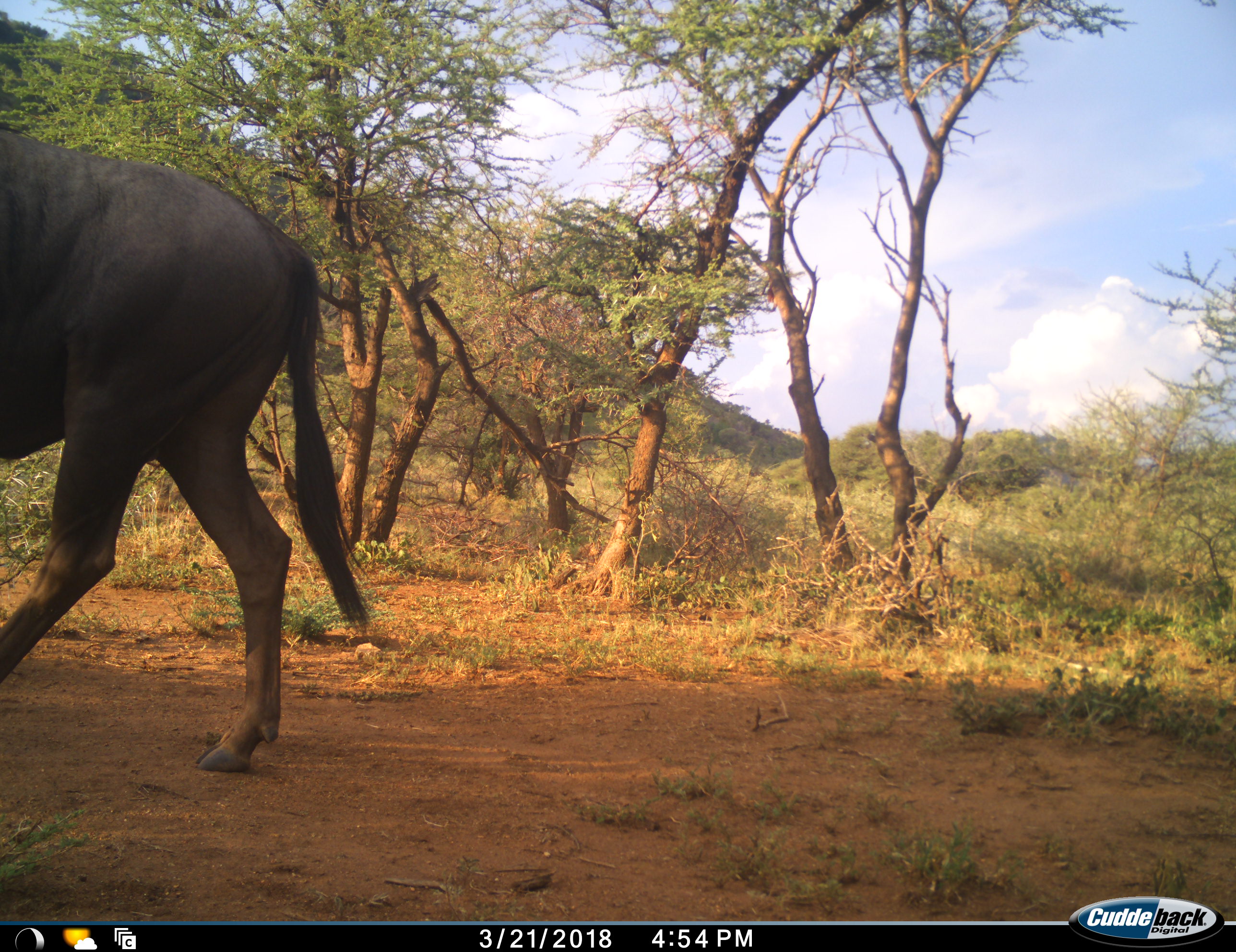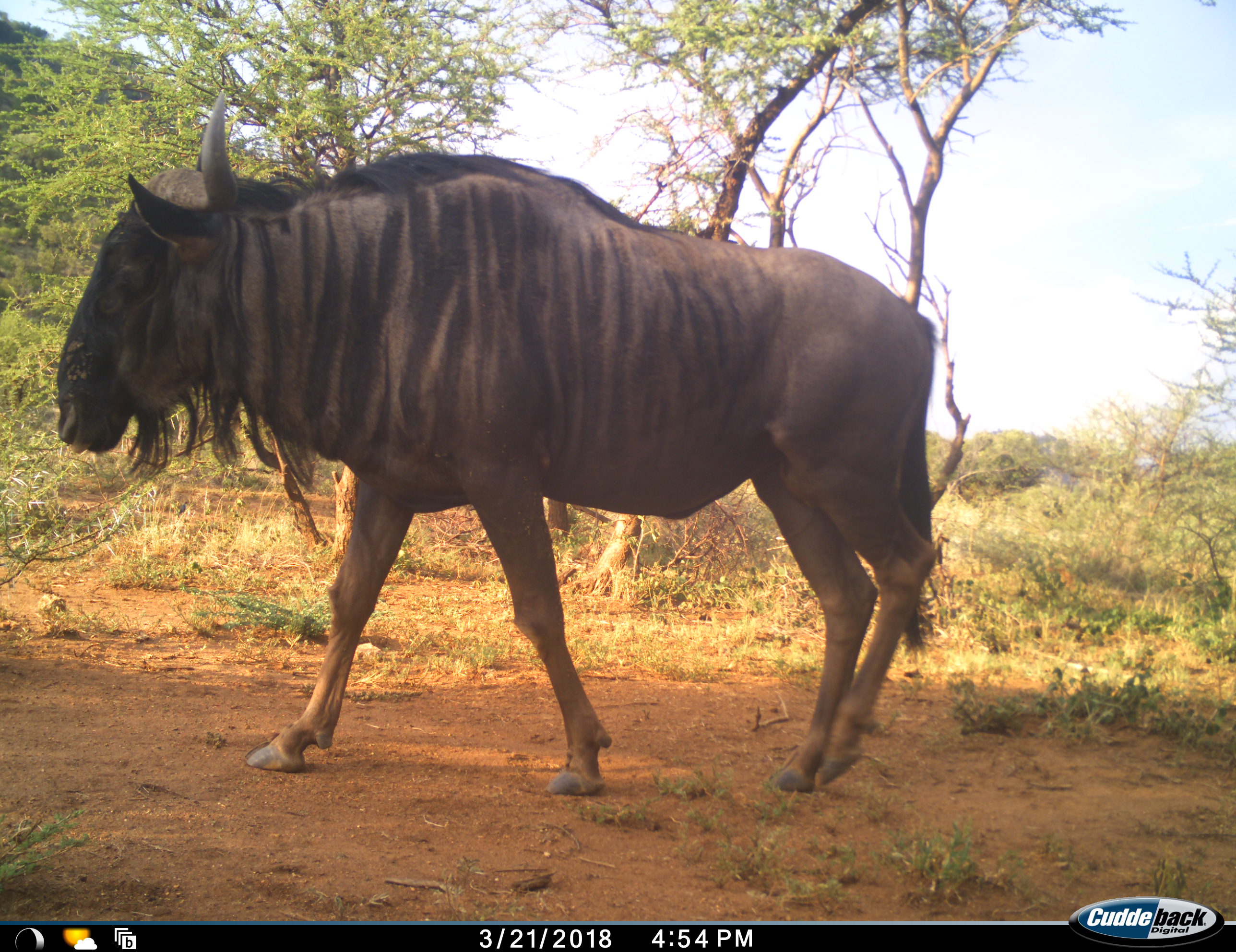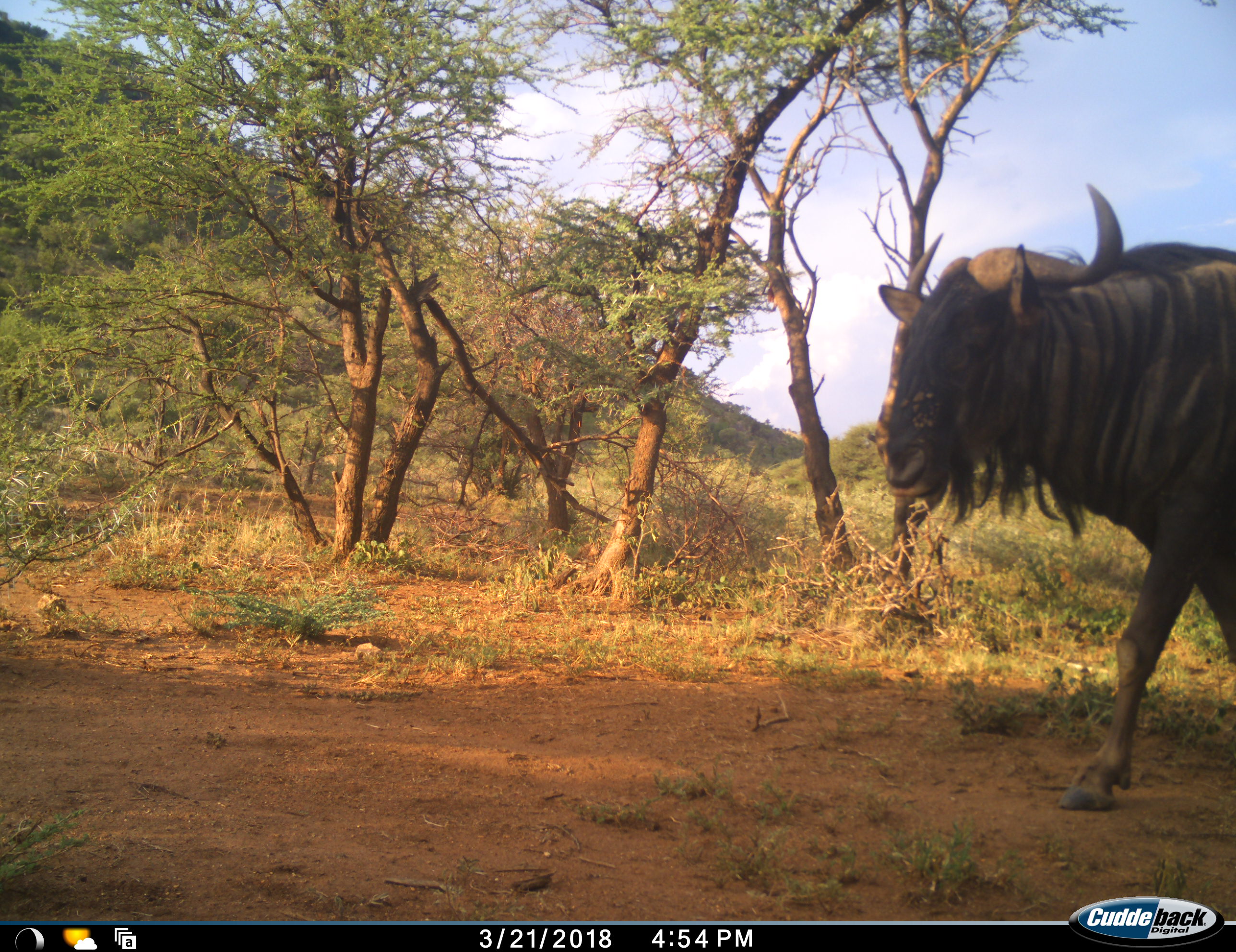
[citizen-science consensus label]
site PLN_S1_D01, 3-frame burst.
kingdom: Animalia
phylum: Chordata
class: Mammalia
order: Artiodactyla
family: Bovidae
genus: Connochaetes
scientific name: Connochaetes taurinus taurinus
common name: blue wildebeest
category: wildebeestblue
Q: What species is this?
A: Wildebeestblue (blue wildebeest) (Connochaetes taurinus taurinus).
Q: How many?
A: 1.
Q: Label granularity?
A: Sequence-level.